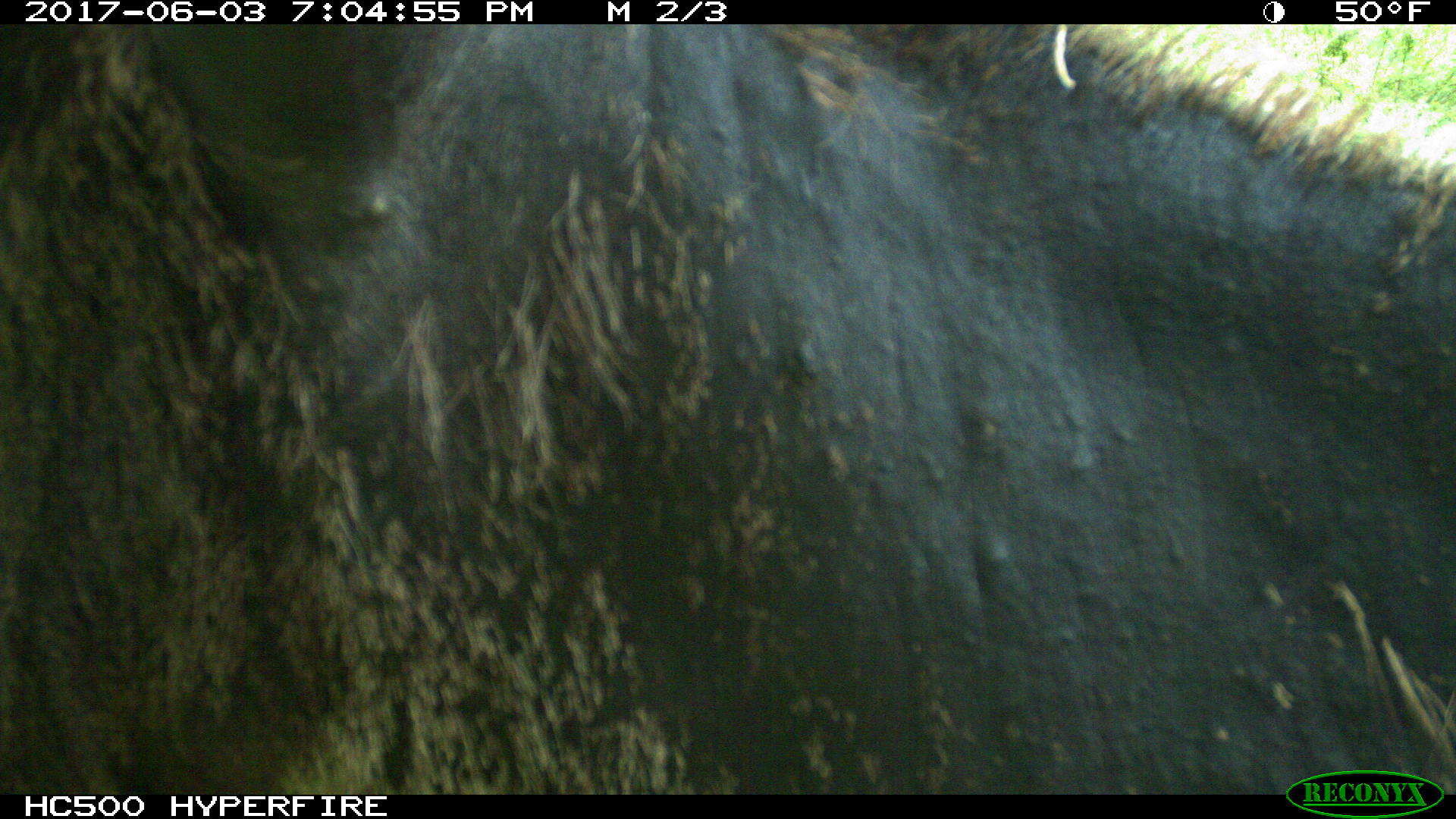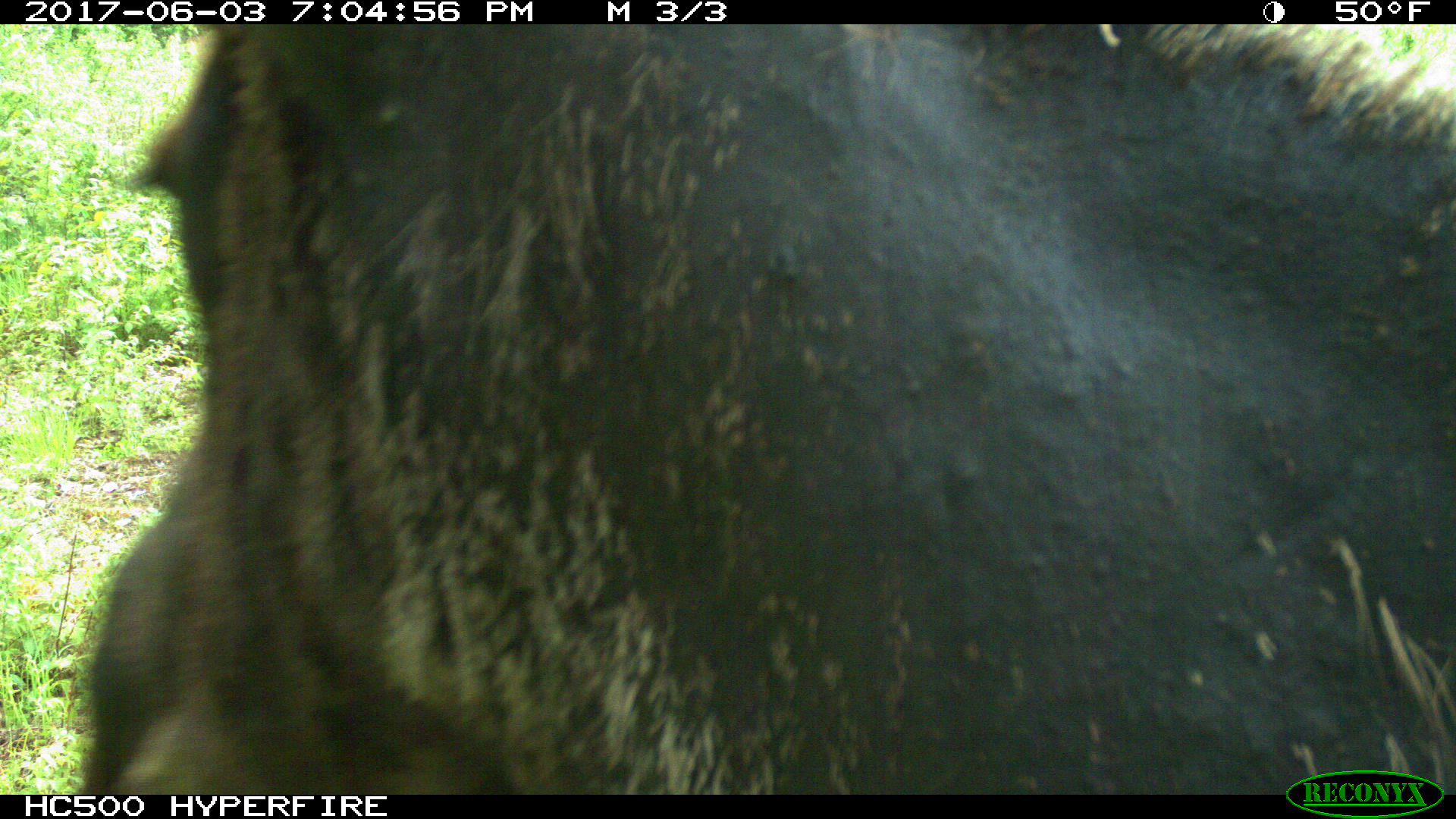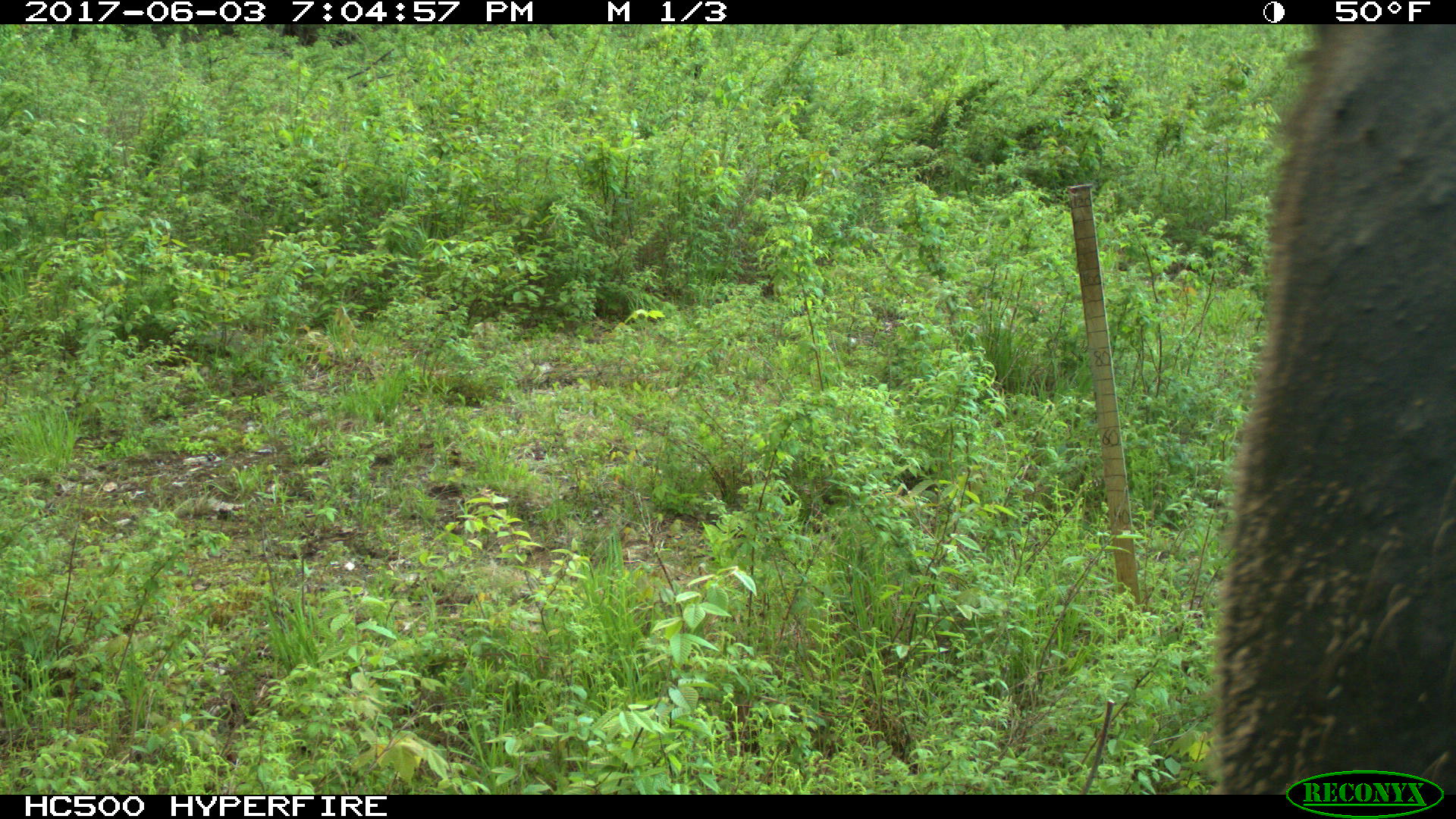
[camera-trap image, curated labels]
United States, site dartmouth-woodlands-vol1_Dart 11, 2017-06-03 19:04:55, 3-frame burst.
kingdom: Animalia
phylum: Chordata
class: Mammalia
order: Artiodactyla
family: Cervidae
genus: Alces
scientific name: Alces alces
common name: moose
Moose (Alces alces).